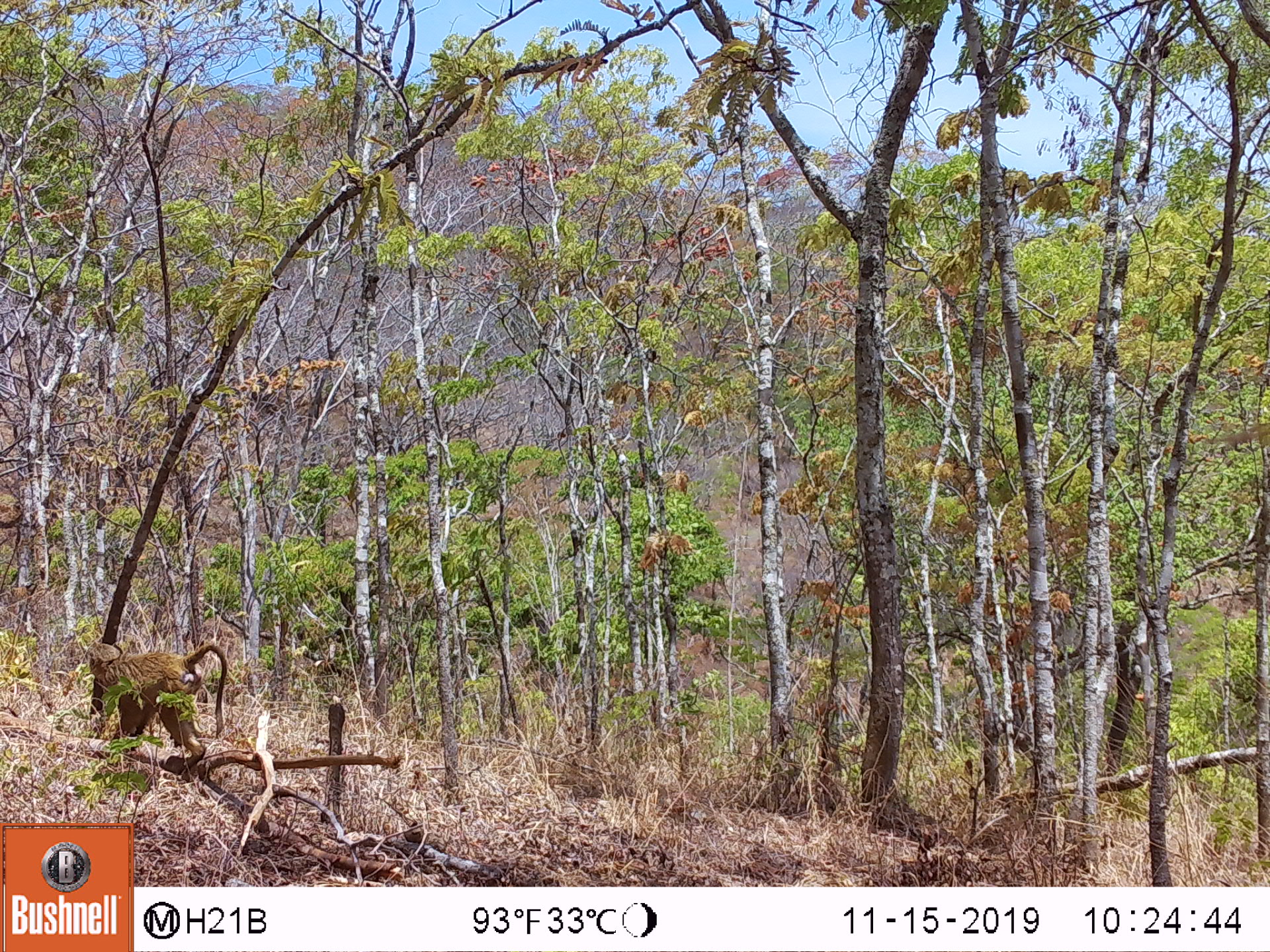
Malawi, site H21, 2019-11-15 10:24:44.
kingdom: Animalia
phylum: Chordata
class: Mammalia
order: Primates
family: Cercopithecidae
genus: Papio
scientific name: Papio cynocephalus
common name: yellow baboon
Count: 1.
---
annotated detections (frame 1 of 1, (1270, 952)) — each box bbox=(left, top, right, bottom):
yellow baboon: bbox=(81, 638, 231, 772)